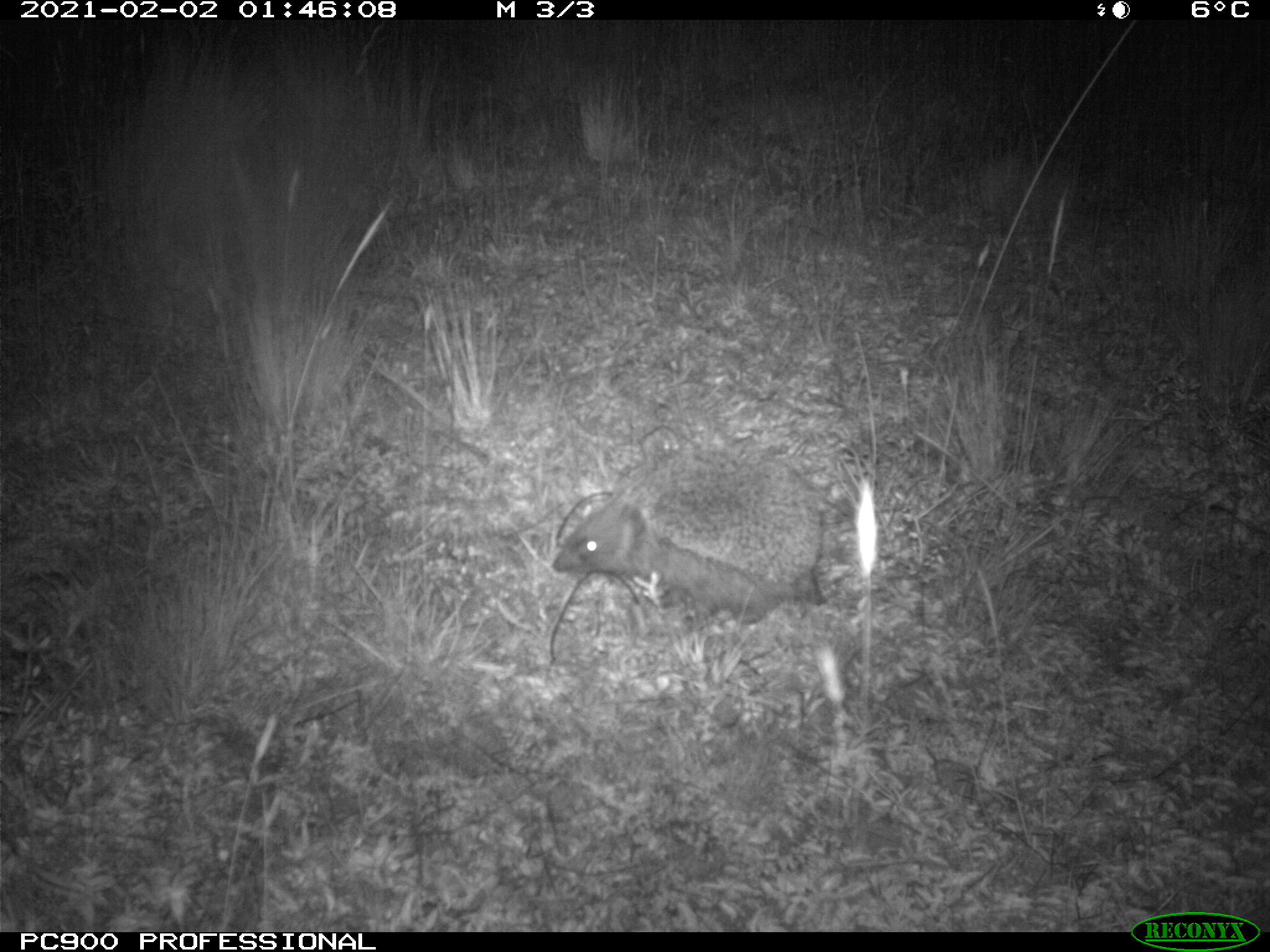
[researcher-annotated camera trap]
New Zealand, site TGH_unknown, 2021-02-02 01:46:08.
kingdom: Animalia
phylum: Chordata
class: Mammalia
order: Eulipotyphla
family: Erinaceidae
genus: Erinaceus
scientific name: Erinaceus europaeus europaeus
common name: european hedgehog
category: hedgehog